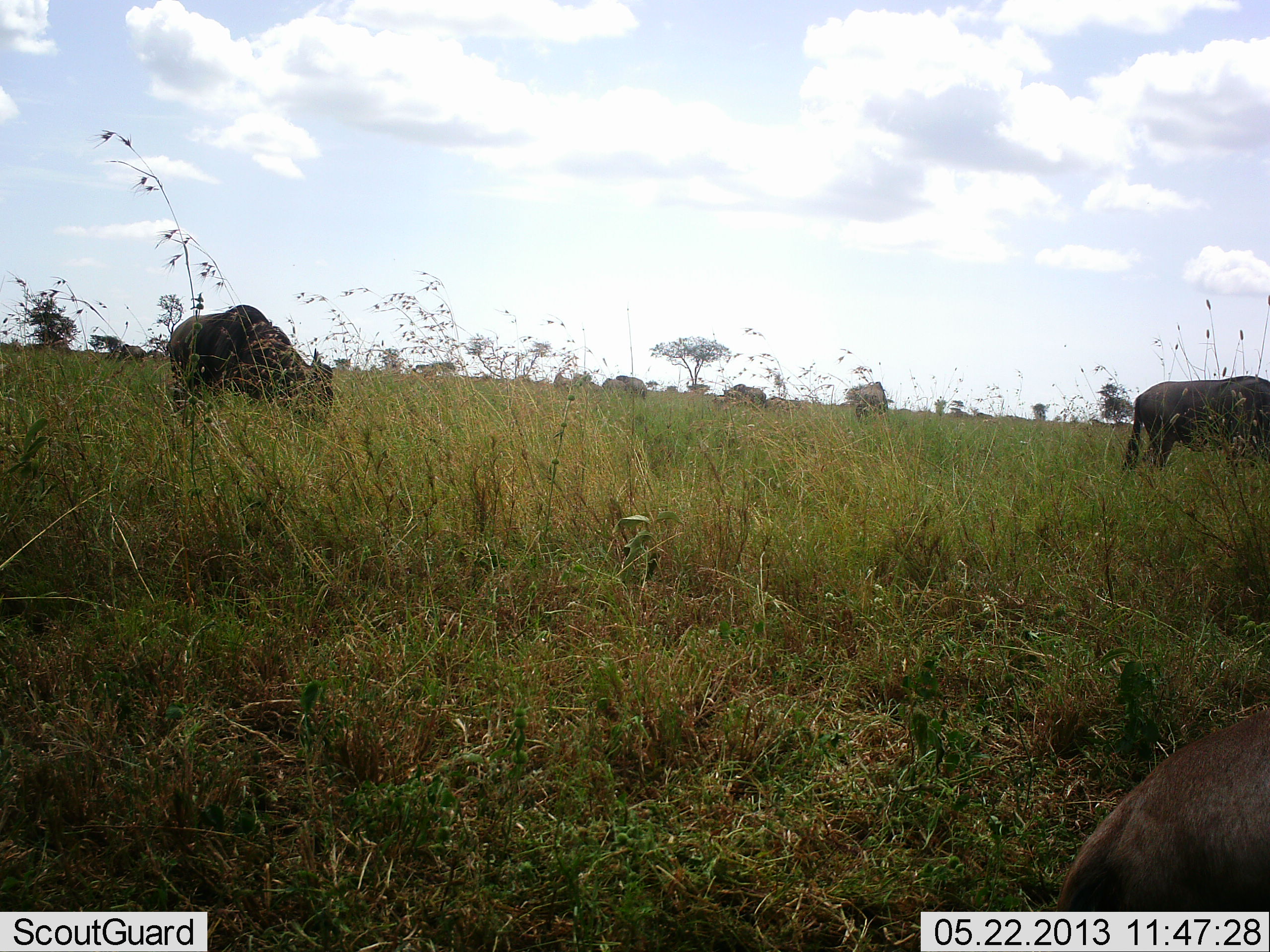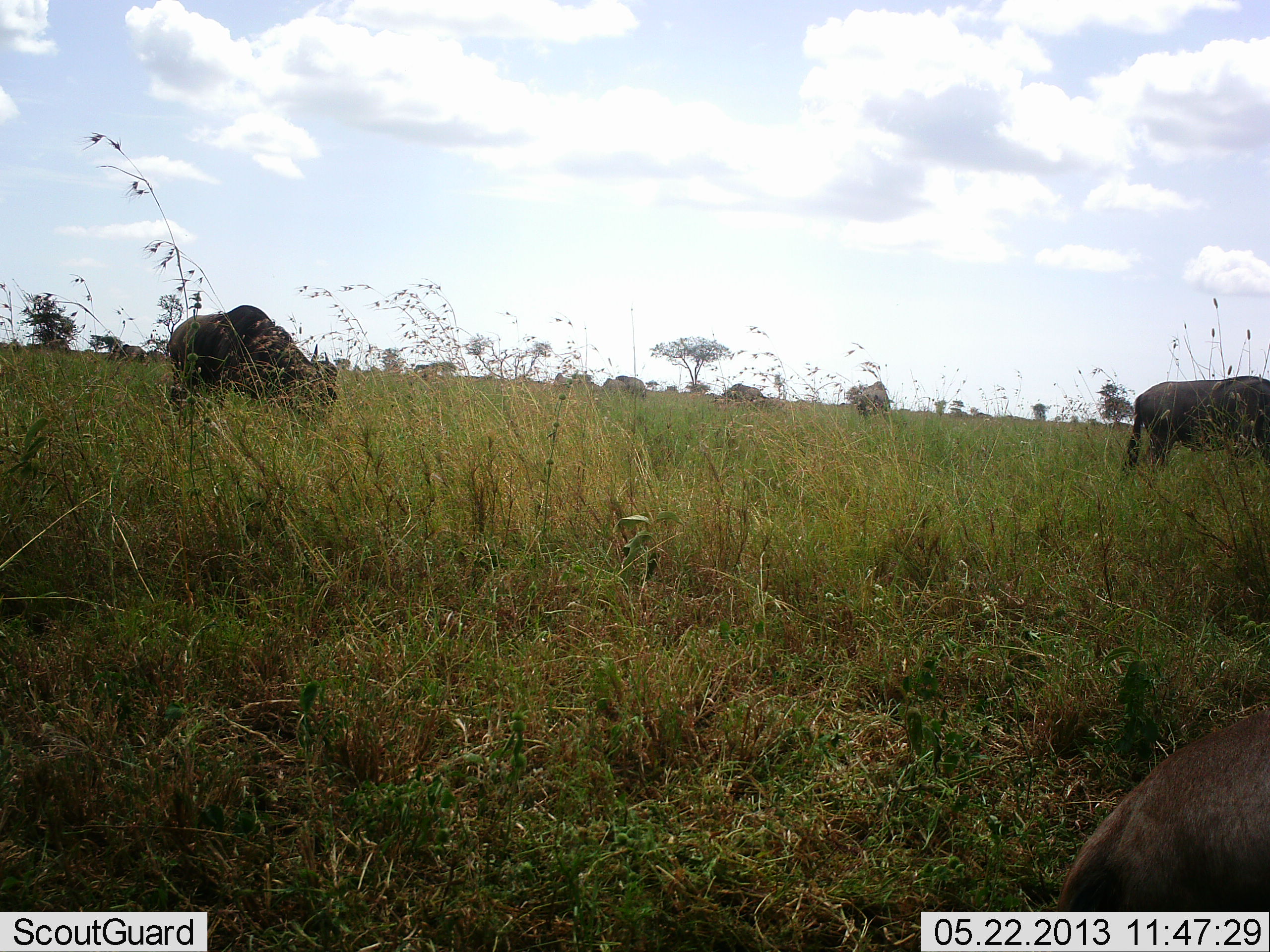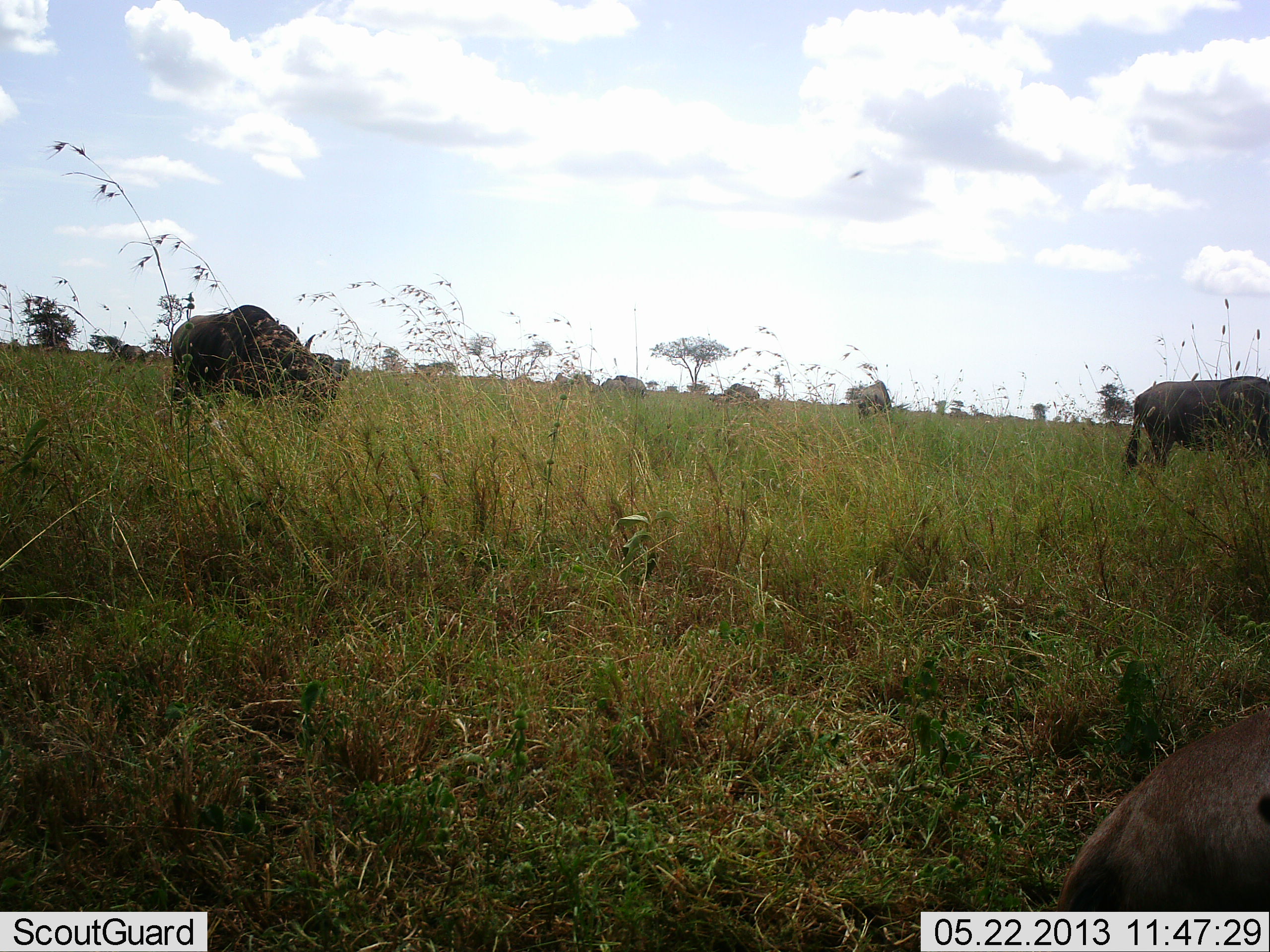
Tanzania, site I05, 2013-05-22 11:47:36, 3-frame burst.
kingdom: Animalia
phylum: Chordata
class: Mammalia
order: Artiodactyla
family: Bovidae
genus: Connochaetes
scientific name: Connochaetes taurinus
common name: blue wildebeest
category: wildebeest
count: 6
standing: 36%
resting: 50%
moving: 14%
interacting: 0%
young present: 5%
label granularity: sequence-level